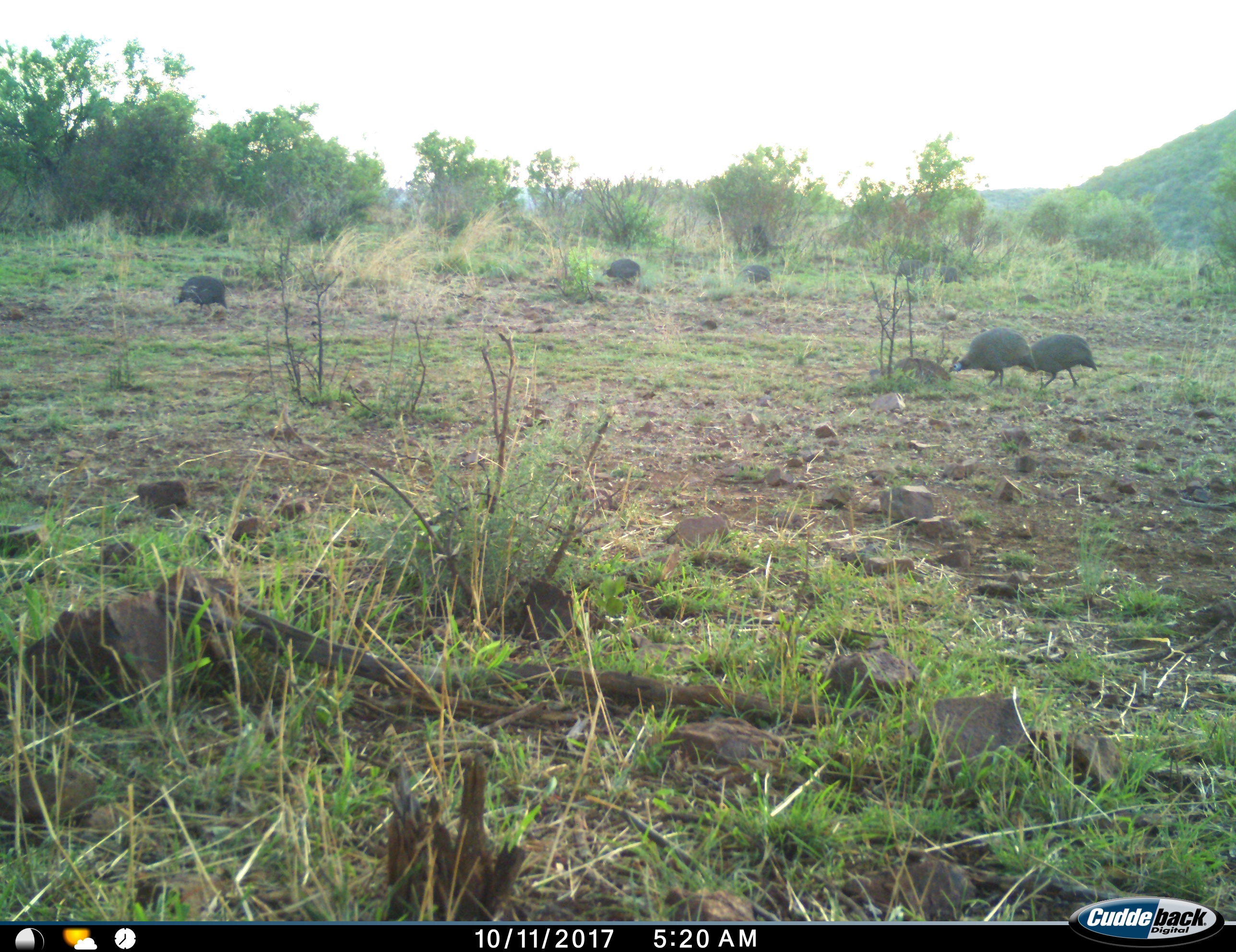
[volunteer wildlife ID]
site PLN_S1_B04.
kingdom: Animalia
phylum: Chordata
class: Aves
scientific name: Aves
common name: bird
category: birdother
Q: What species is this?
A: Birdother (bird) (Aves).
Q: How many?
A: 5.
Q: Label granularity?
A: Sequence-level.